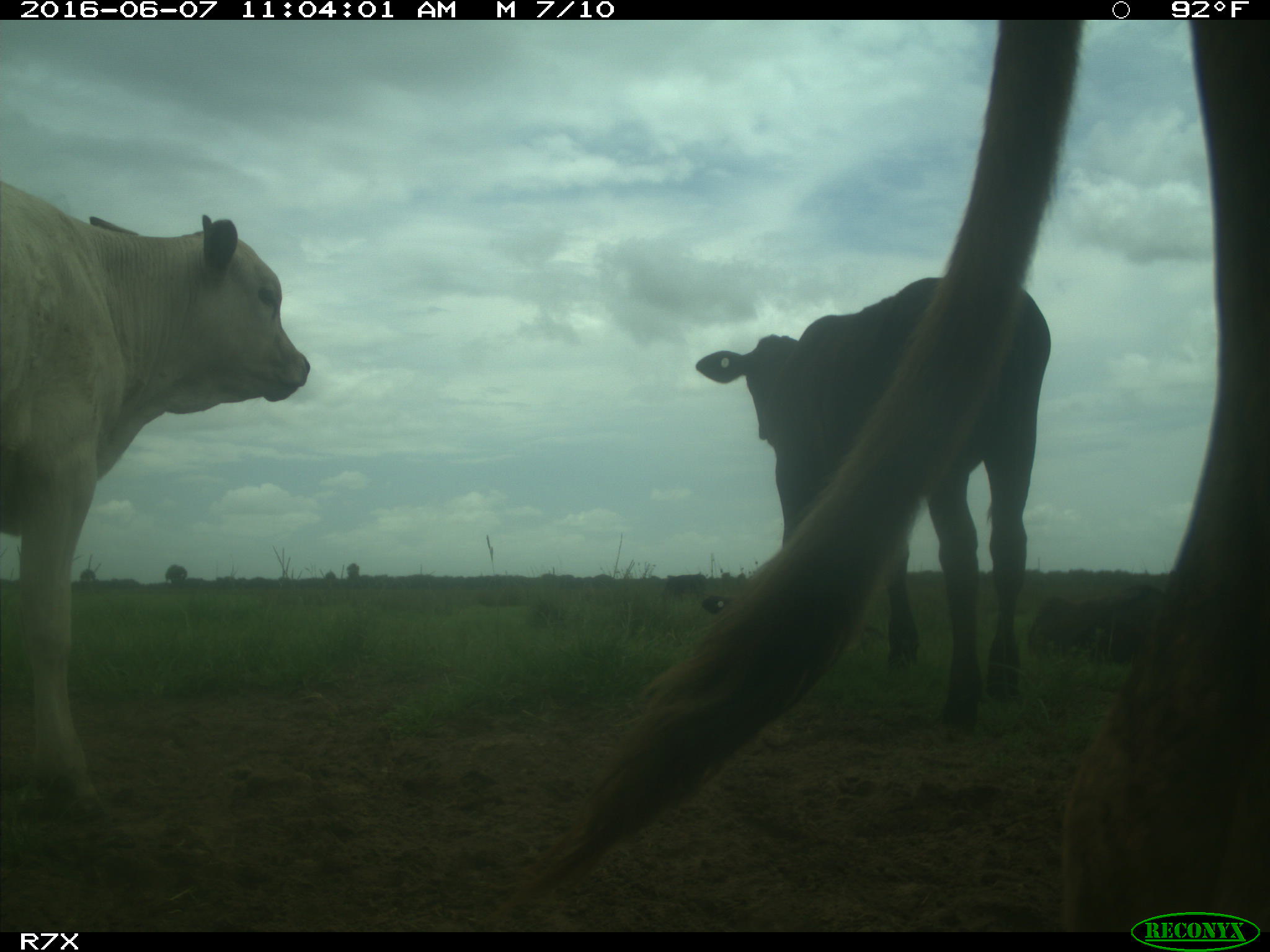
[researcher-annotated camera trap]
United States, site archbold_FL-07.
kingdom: Animalia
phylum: Chordata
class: Mammalia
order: Artiodactyla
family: Bovidae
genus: Bos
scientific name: Bos taurus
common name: domestic cow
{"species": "Bos taurus (domestic cow)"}